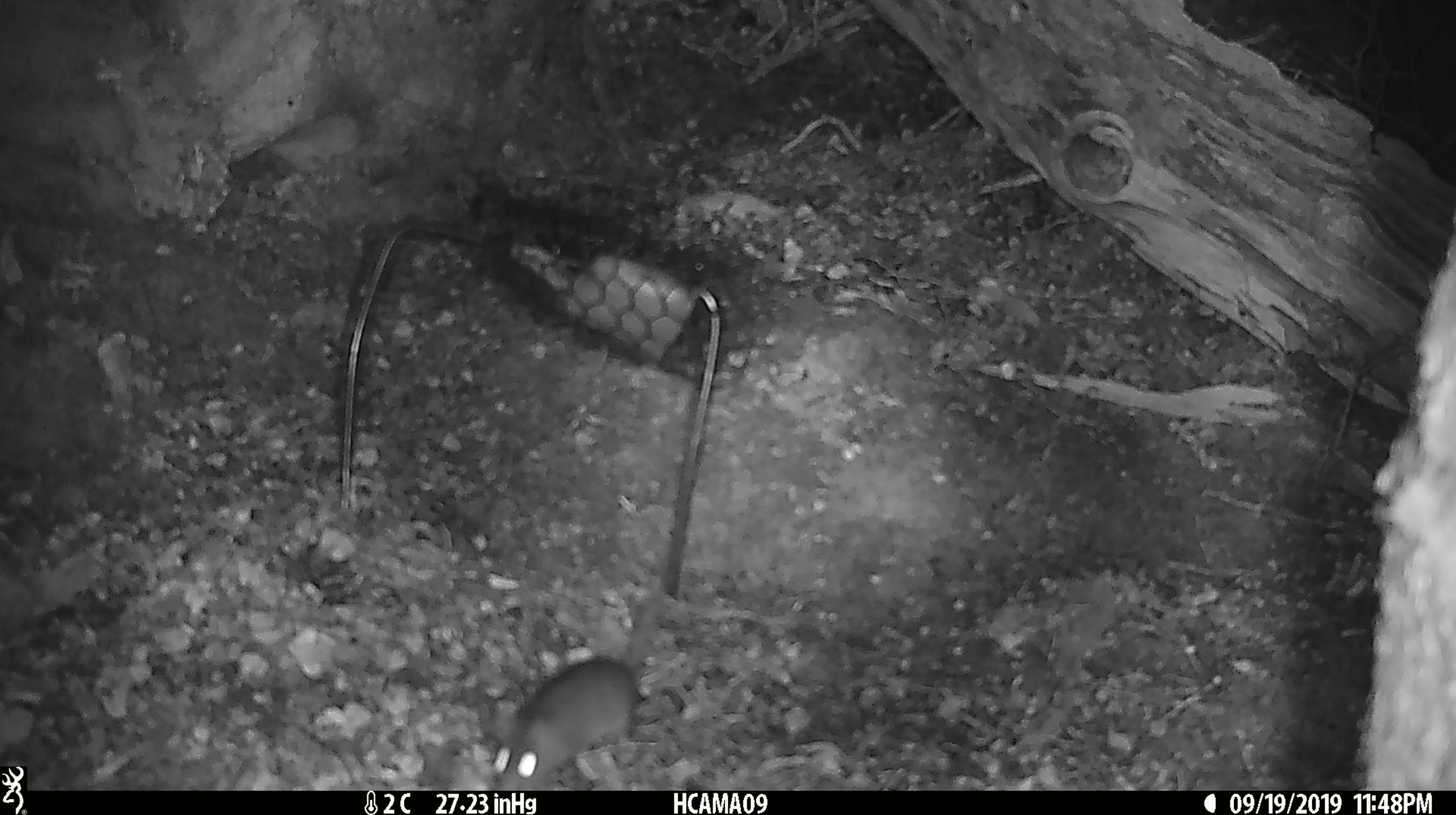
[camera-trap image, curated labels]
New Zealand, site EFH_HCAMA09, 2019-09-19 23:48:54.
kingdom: Animalia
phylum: Chordata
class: Mammalia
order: Rodentia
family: Muridae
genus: Mus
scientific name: Mus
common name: mouse